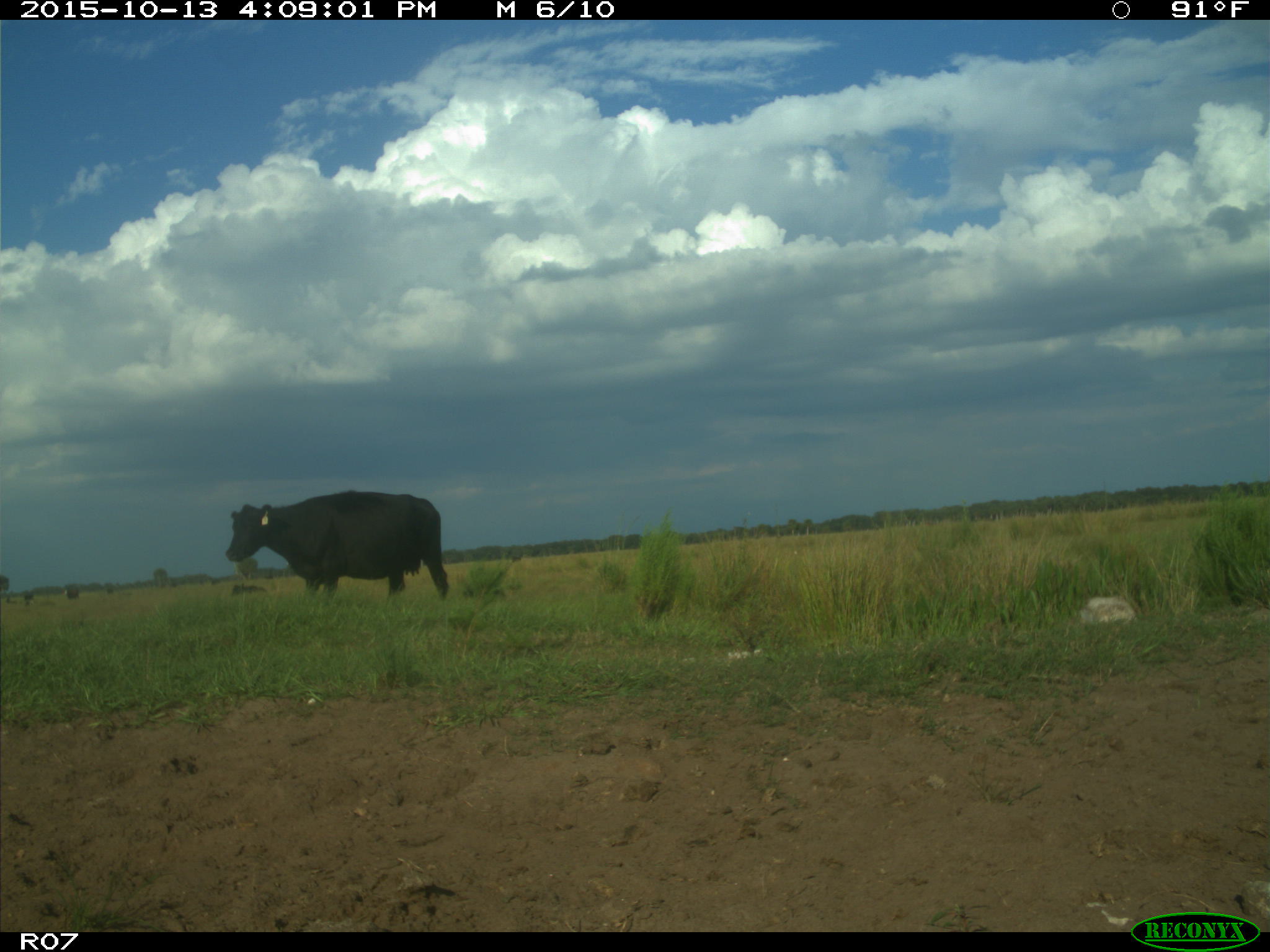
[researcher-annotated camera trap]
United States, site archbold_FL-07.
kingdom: Animalia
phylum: Chordata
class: Mammalia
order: Artiodactyla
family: Bovidae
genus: Bos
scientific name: Bos taurus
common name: domestic cow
Bos taurus (domestic cow).